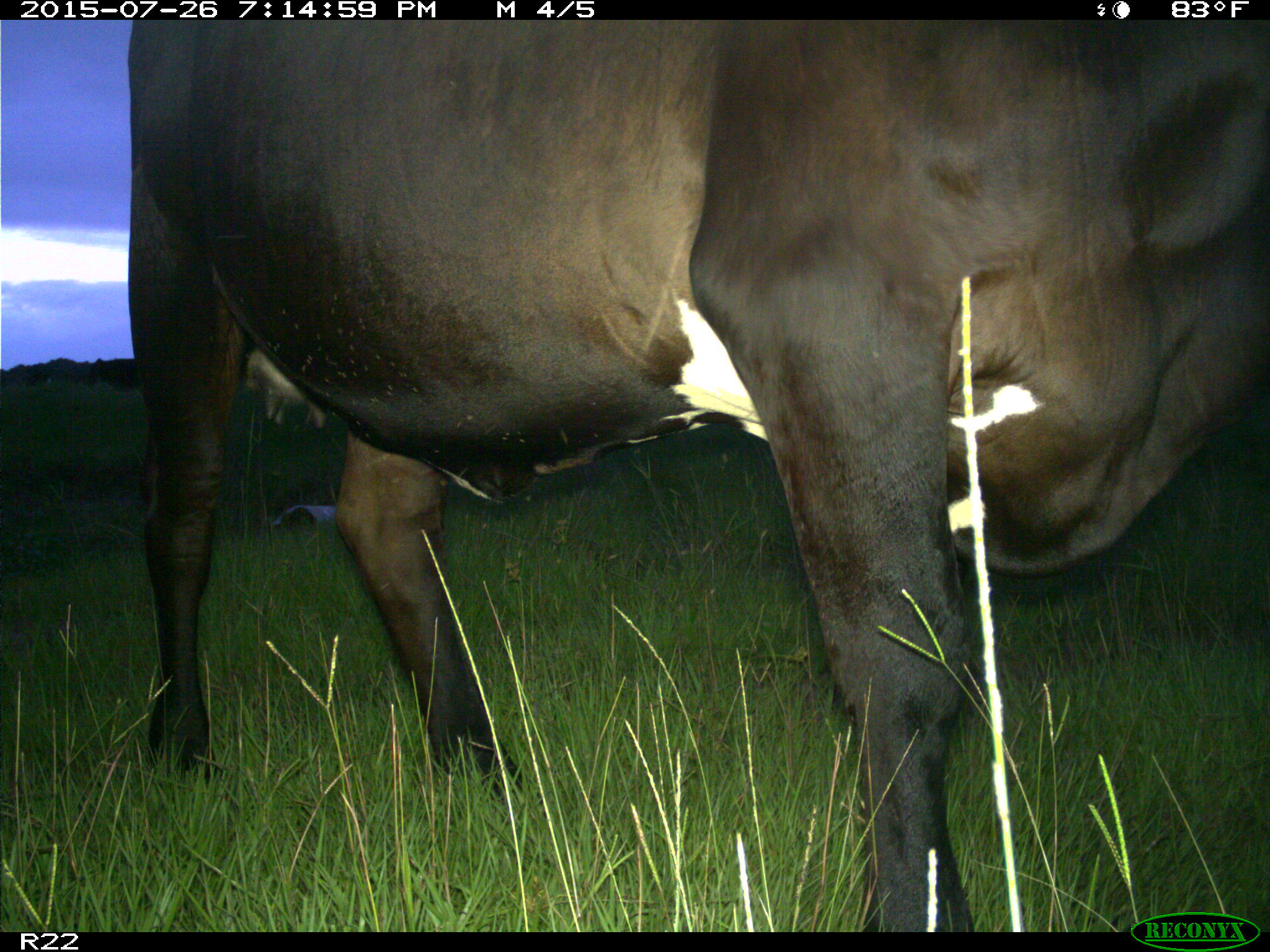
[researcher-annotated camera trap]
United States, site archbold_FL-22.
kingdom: Animalia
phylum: Chordata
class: Mammalia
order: Artiodactyla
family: Bovidae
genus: Bos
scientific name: Bos taurus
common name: domestic cow